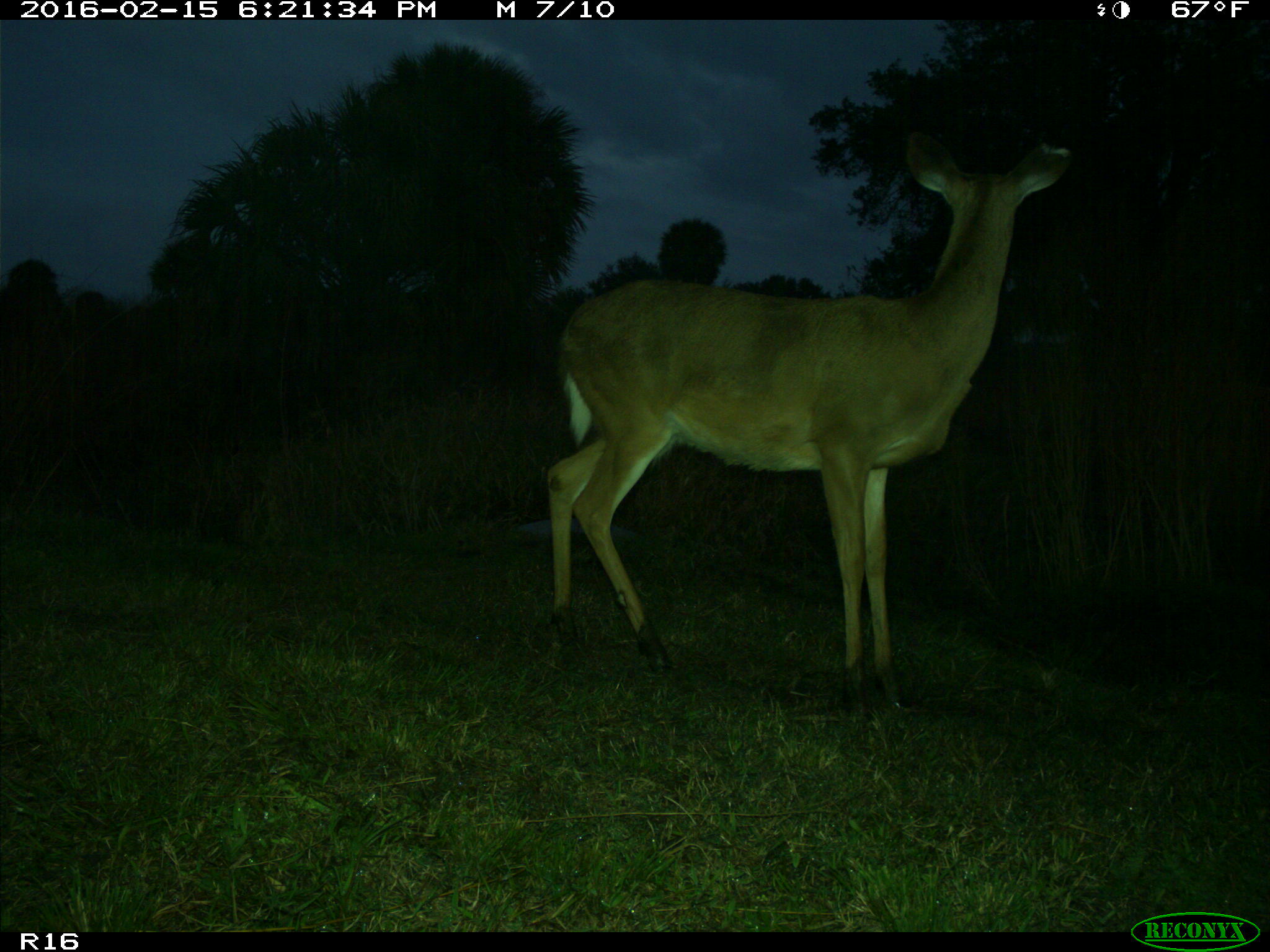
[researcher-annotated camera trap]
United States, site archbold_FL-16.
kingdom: Animalia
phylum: Chordata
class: Mammalia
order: Artiodactyla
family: Cervidae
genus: Odocoileus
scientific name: Odocoileus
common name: deer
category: unidentified deer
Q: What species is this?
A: Unidentified deer (deer) (Odocoileus).